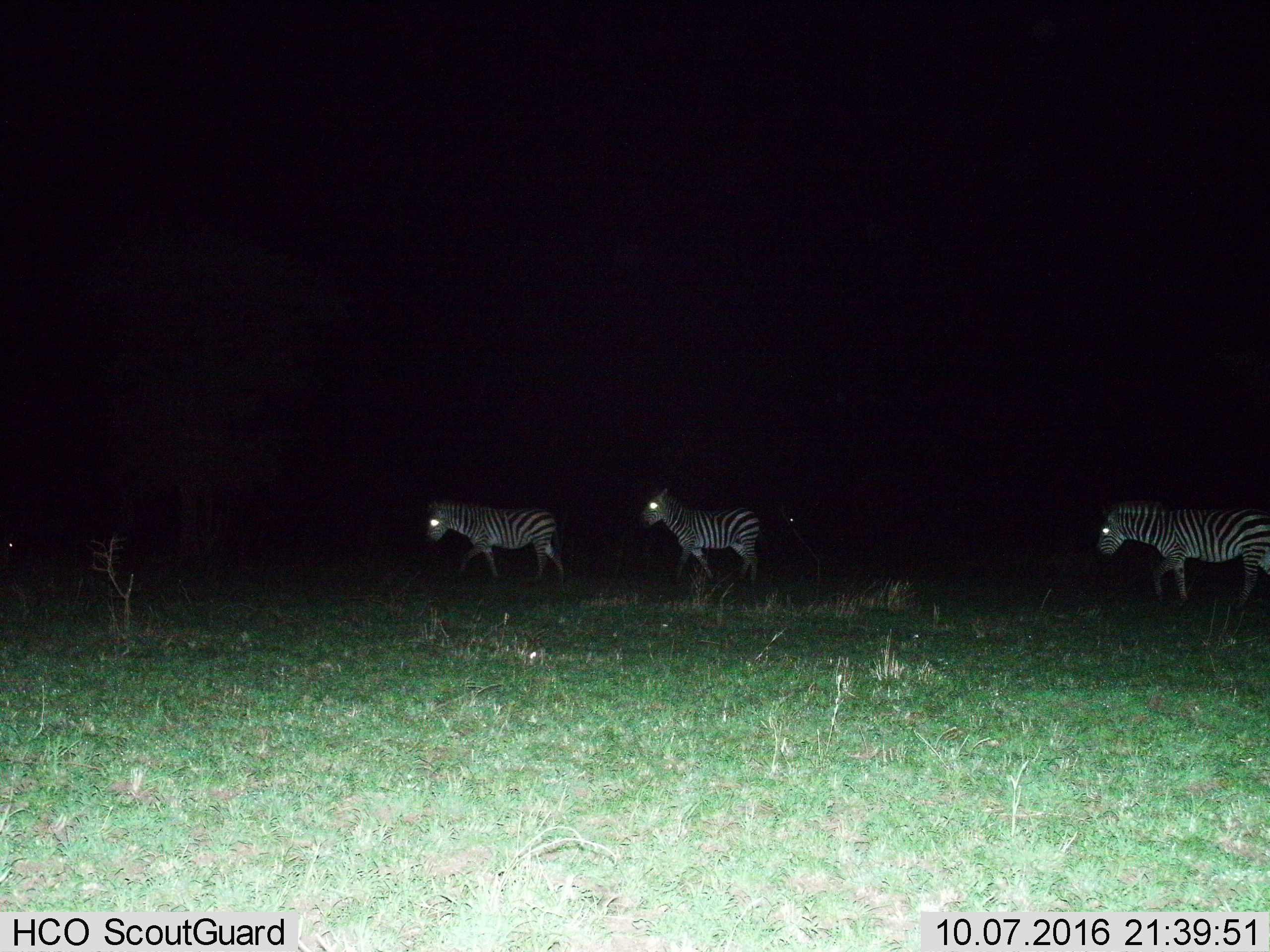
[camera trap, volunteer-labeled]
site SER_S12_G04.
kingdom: Animalia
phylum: Chordata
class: Mammalia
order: Perissodactyla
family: Equidae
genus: Equus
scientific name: Equus quagga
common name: plains zebra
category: zebraplains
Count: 3.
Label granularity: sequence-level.